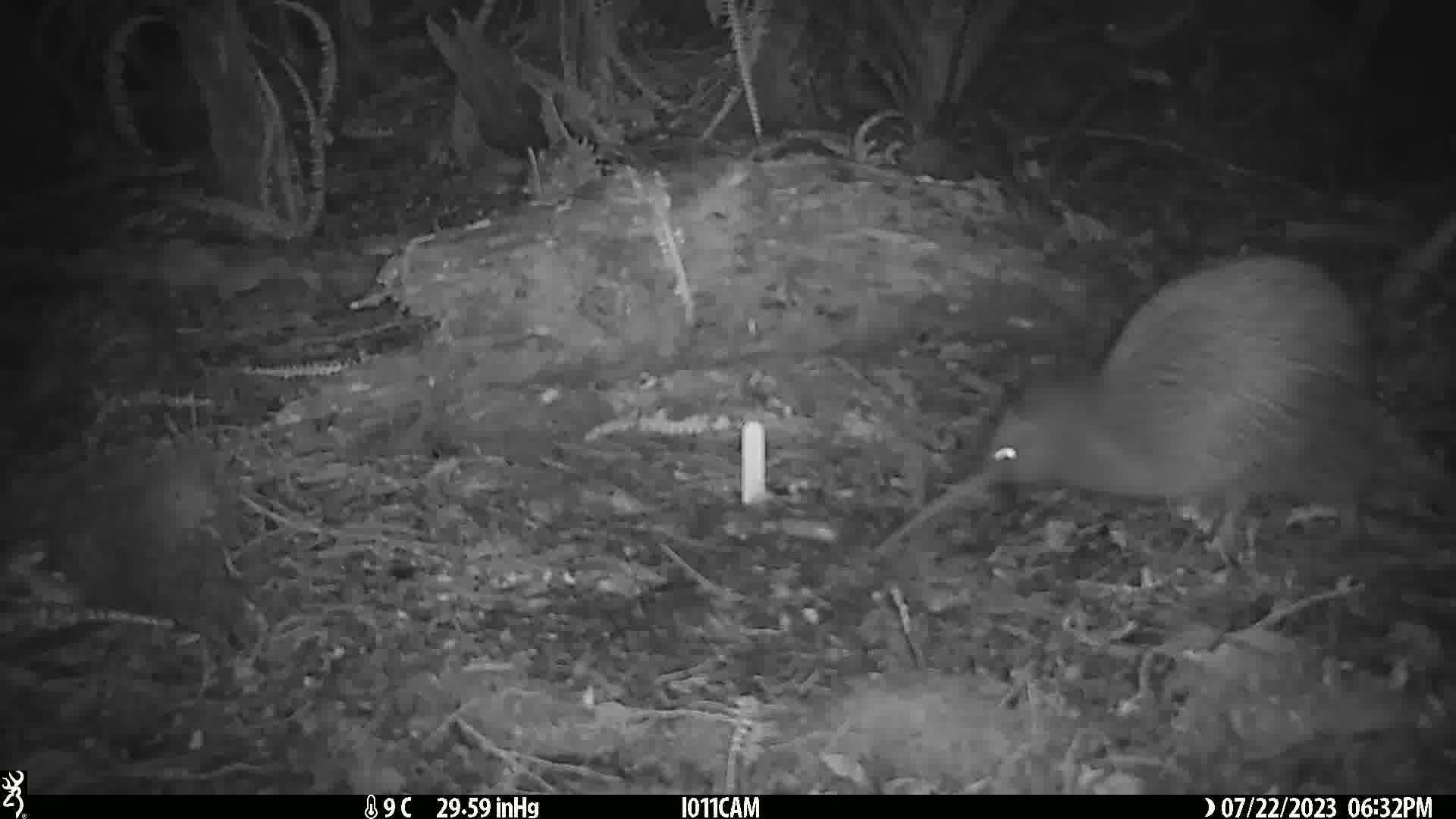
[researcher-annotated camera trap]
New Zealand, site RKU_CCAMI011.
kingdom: Animalia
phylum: Chordata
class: Aves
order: Apterygiformes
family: Apterygidae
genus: Apteryx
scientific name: Apteryx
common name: kiwi